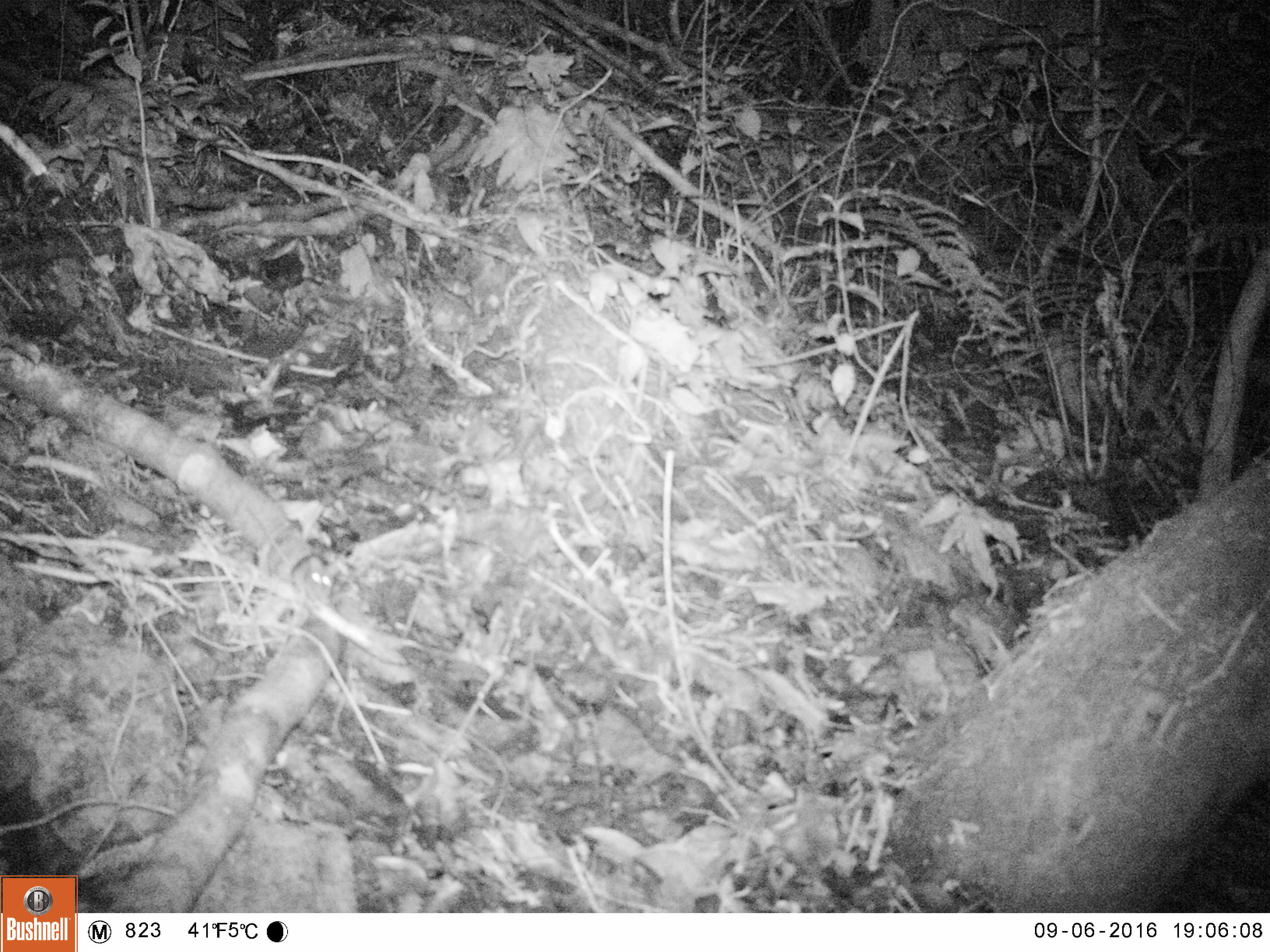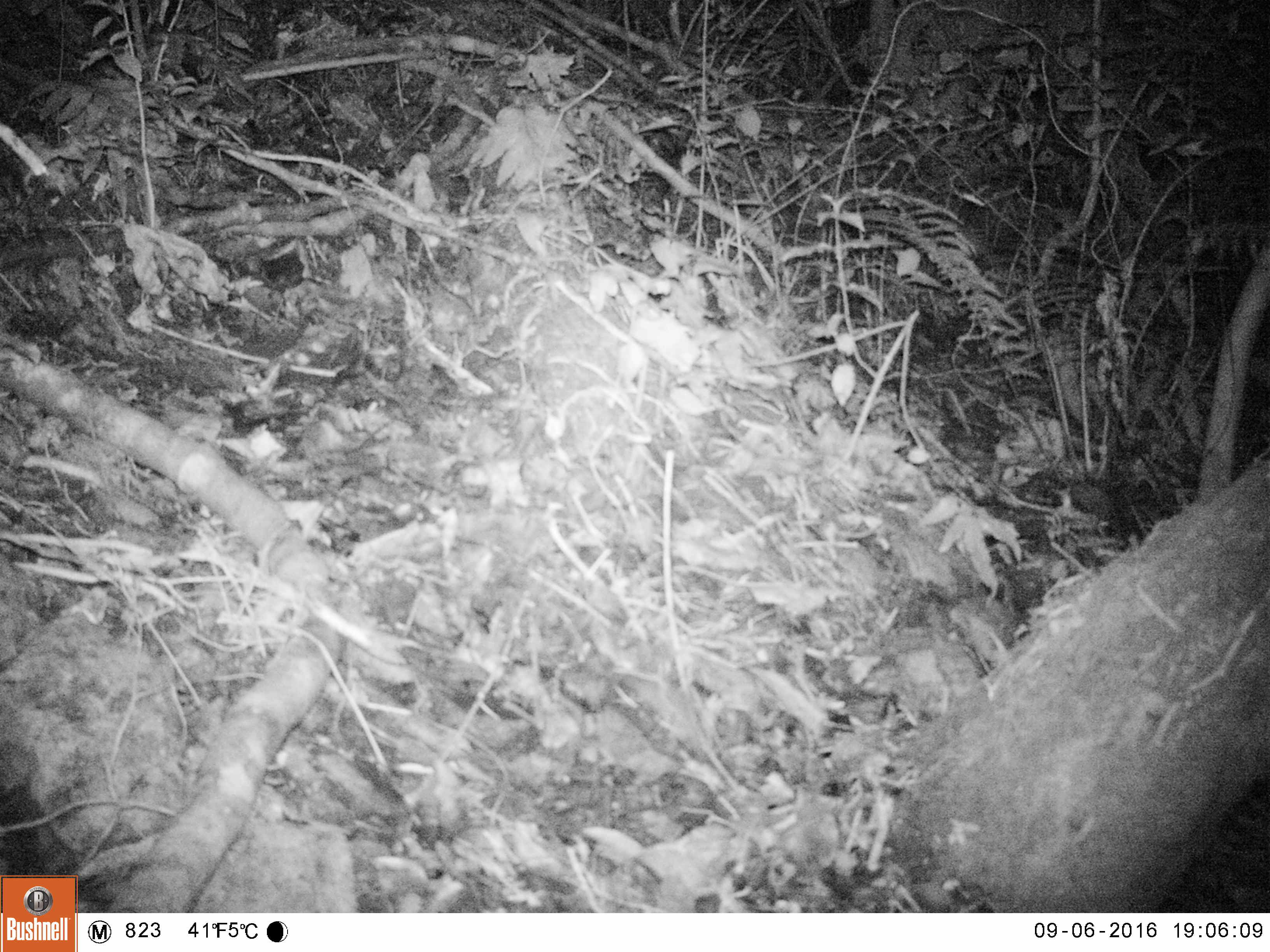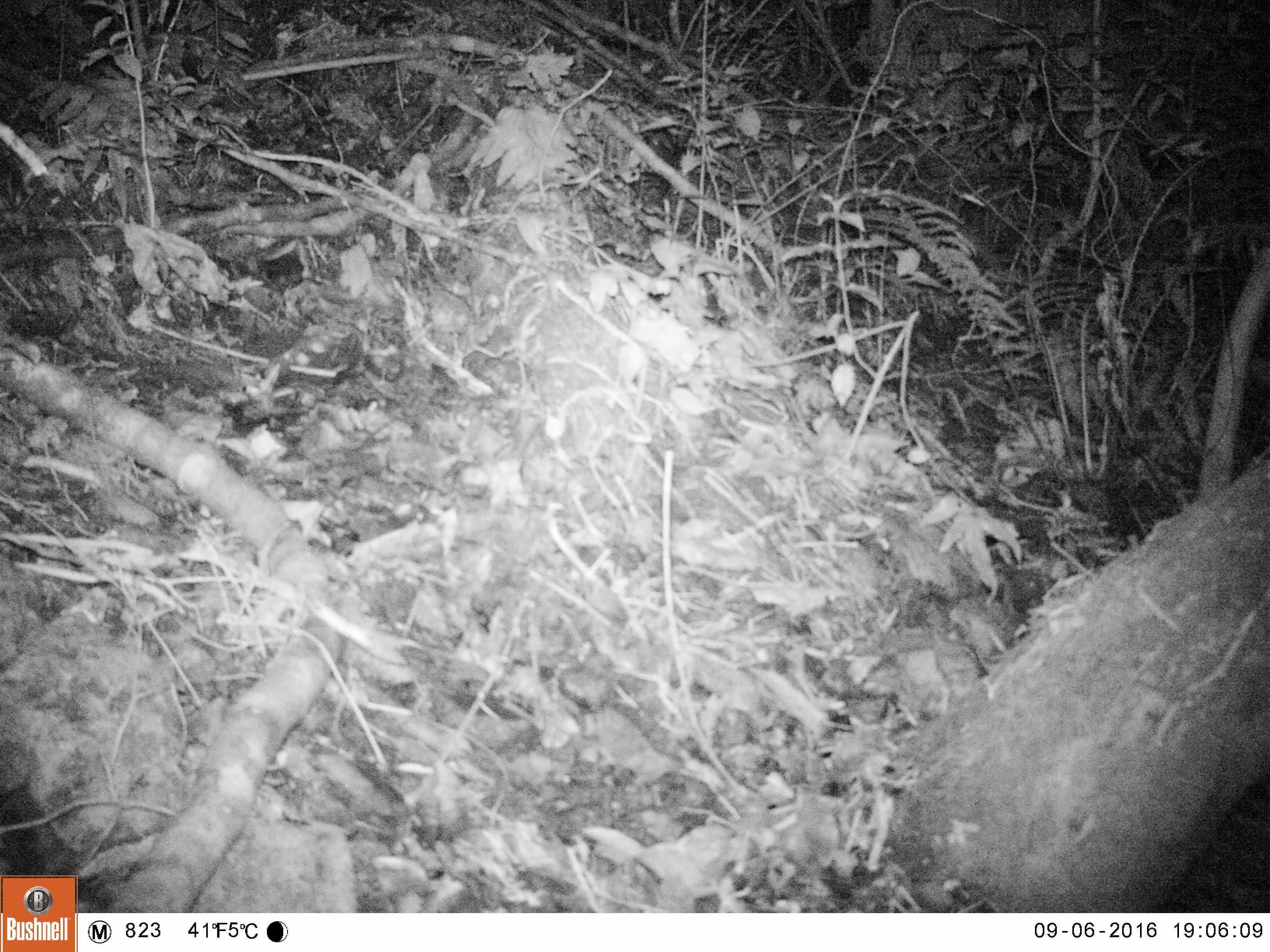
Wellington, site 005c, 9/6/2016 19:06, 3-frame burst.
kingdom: Animalia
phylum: Chordata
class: Mammalia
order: Rodentia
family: Muridae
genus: Mus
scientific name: Mus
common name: mouse